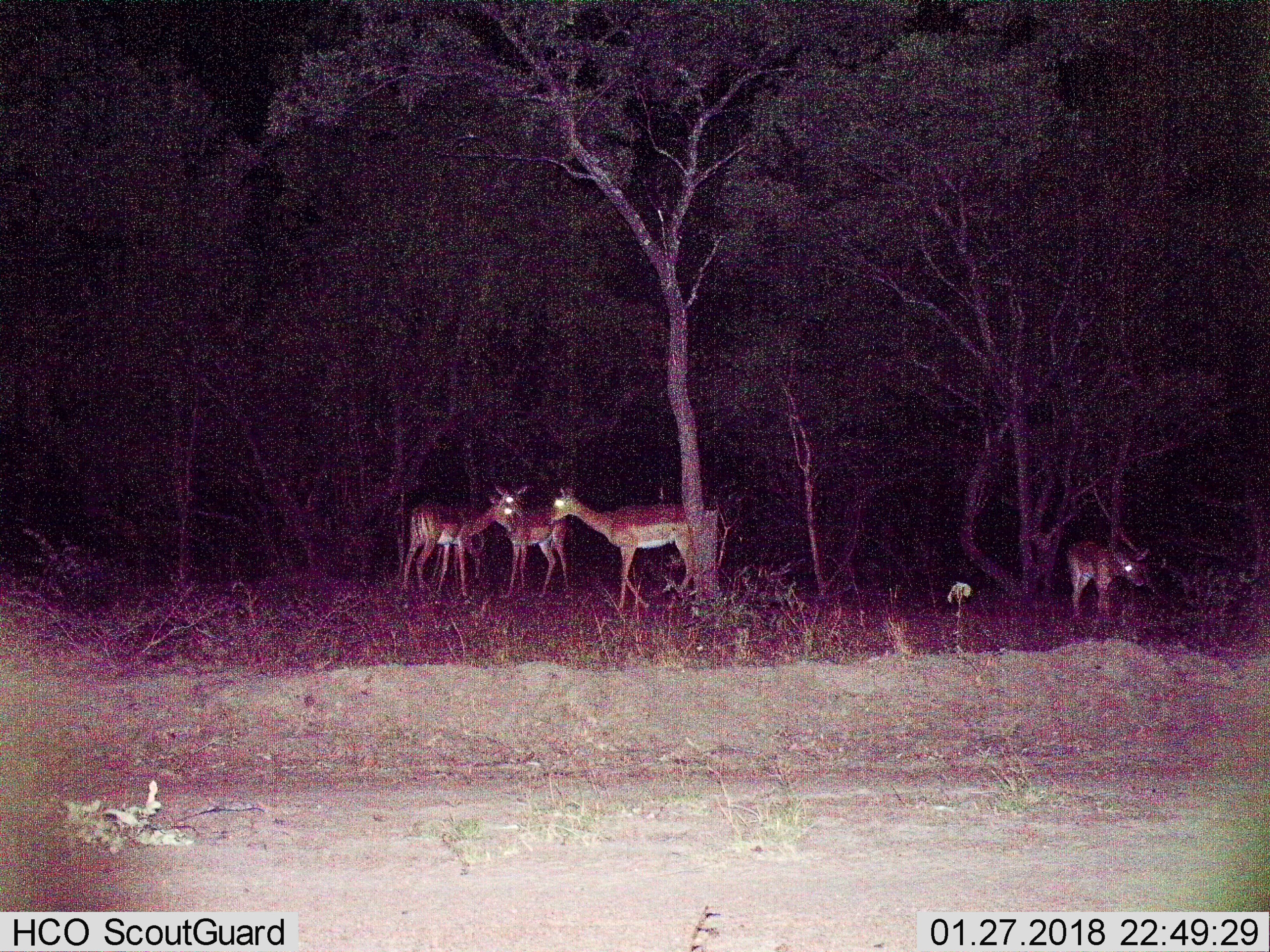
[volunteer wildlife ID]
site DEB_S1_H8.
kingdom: Animalia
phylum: Chordata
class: Mammalia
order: Artiodactyla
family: Bovidae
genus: Aepyceros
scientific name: Aepyceros melampus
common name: impala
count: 4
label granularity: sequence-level